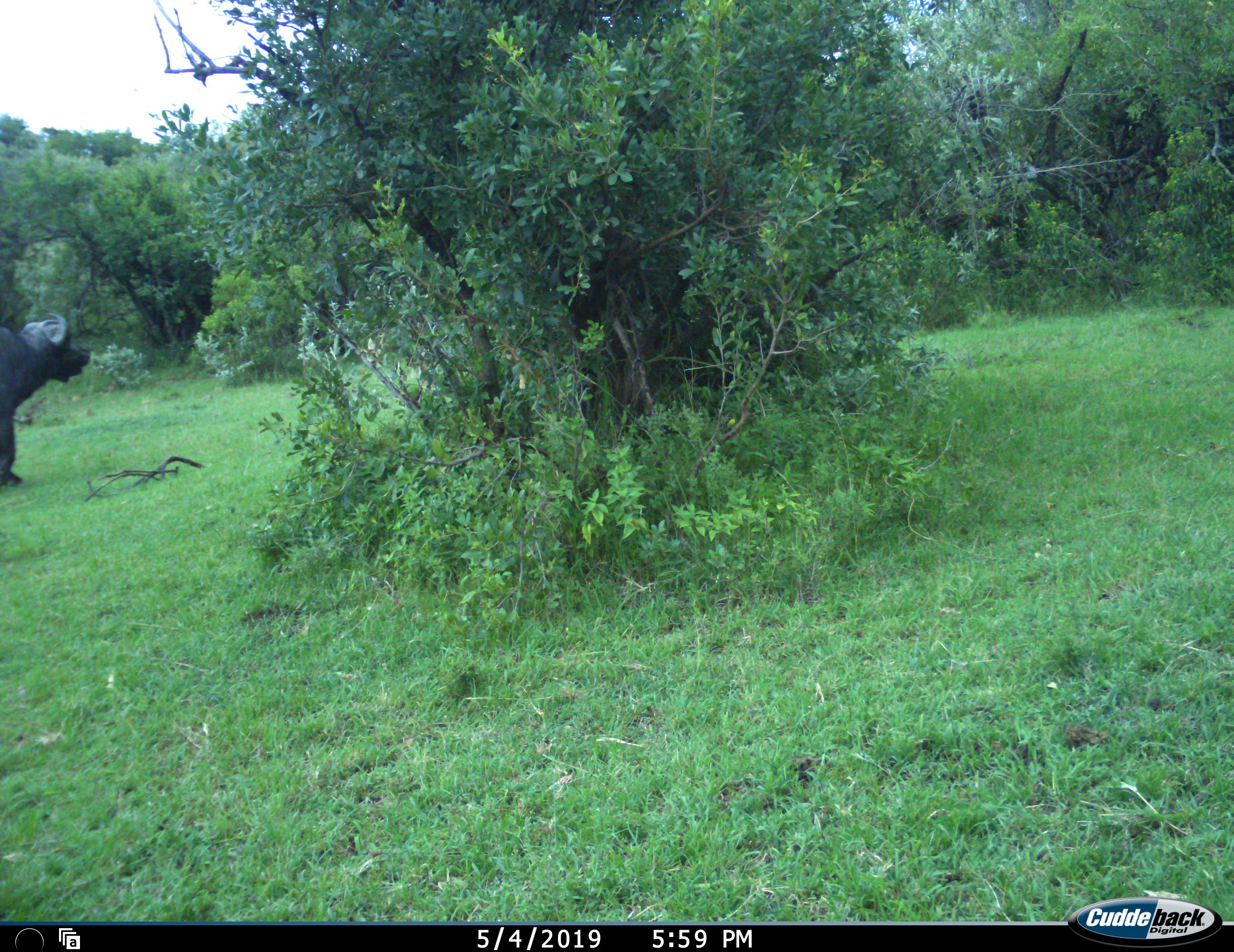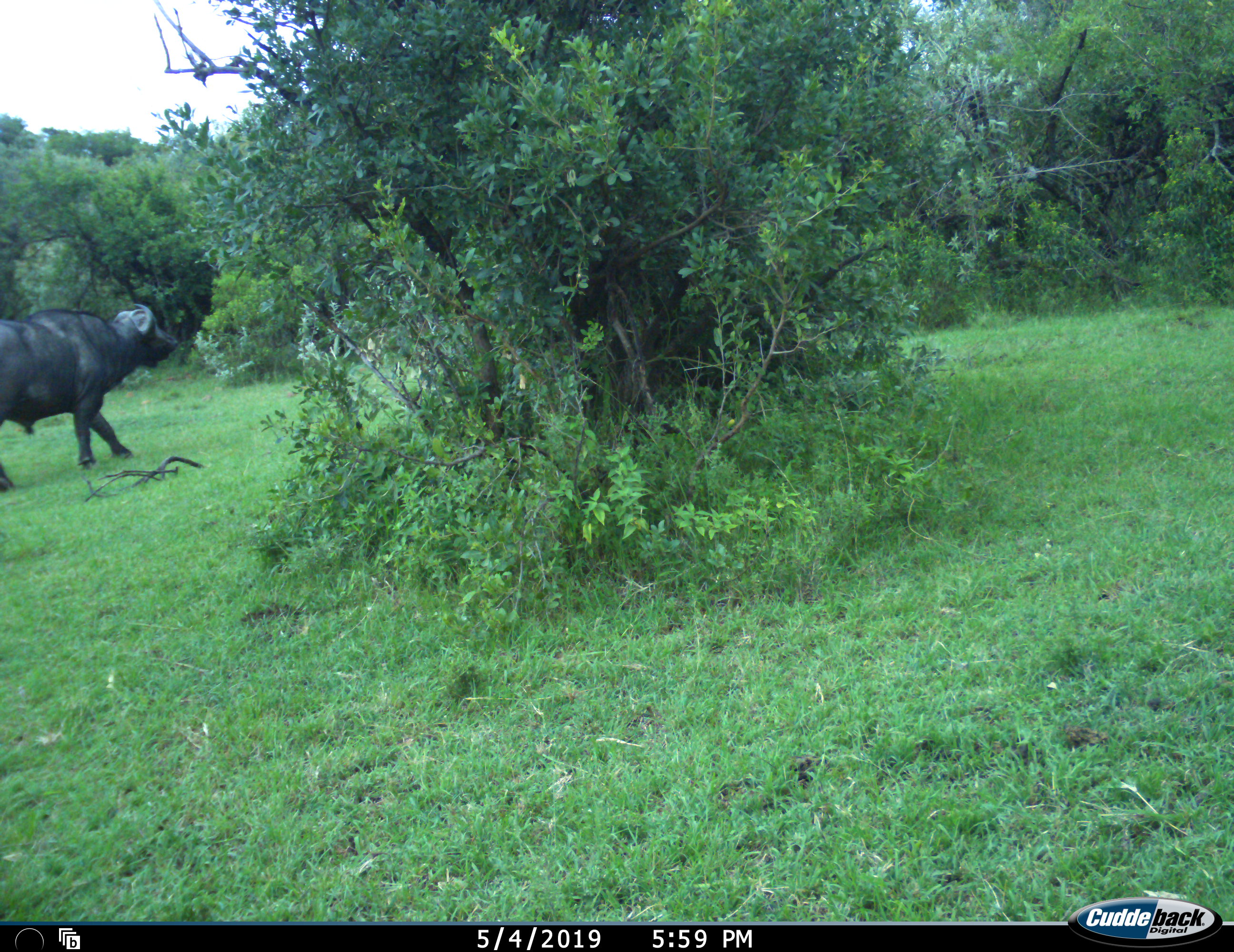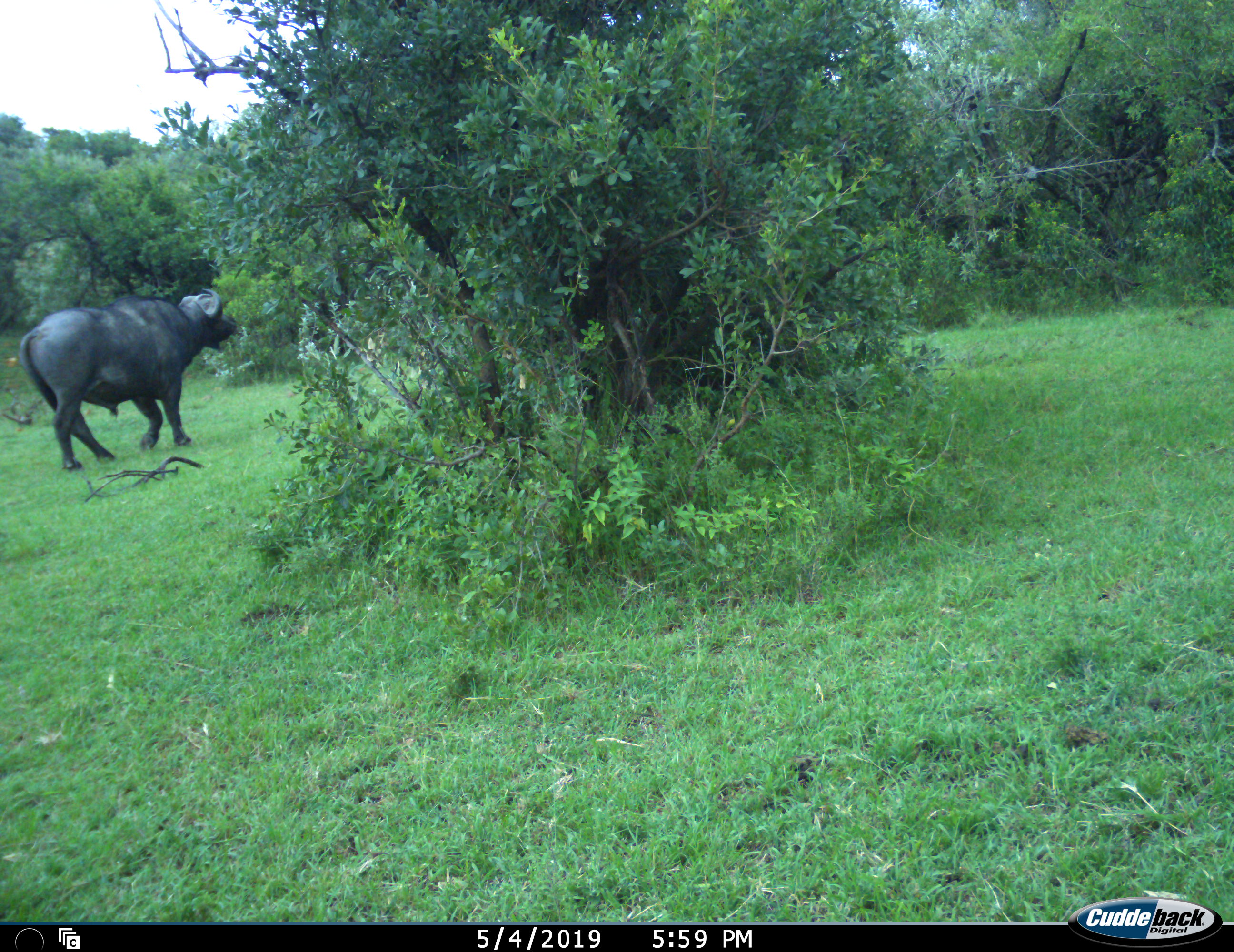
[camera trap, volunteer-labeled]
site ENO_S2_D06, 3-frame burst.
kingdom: Animalia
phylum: Chordata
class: Mammalia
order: Artiodactyla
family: Bovidae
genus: Syncerus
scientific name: Syncerus caffer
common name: african buffalo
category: buffalo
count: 1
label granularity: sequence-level